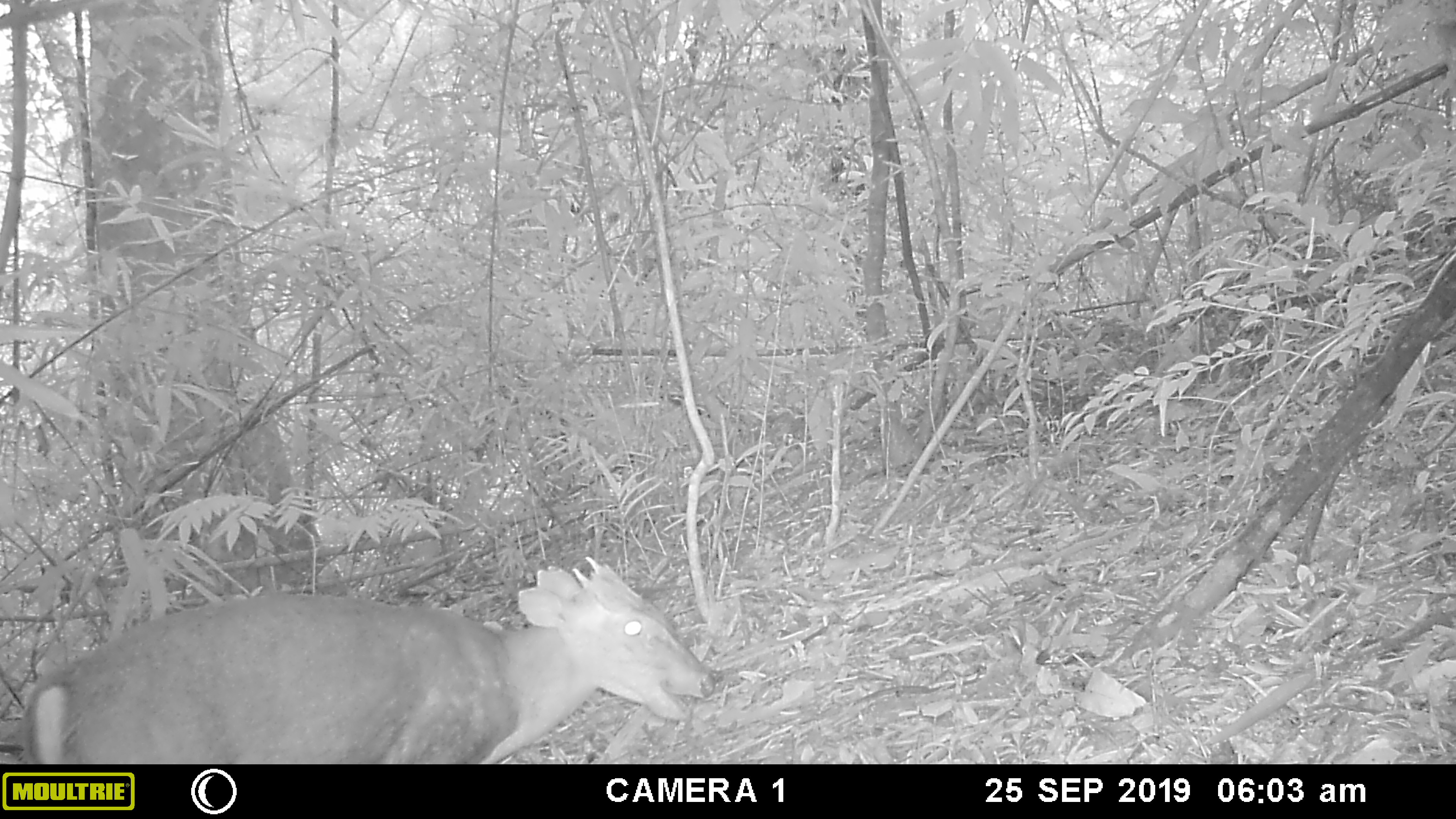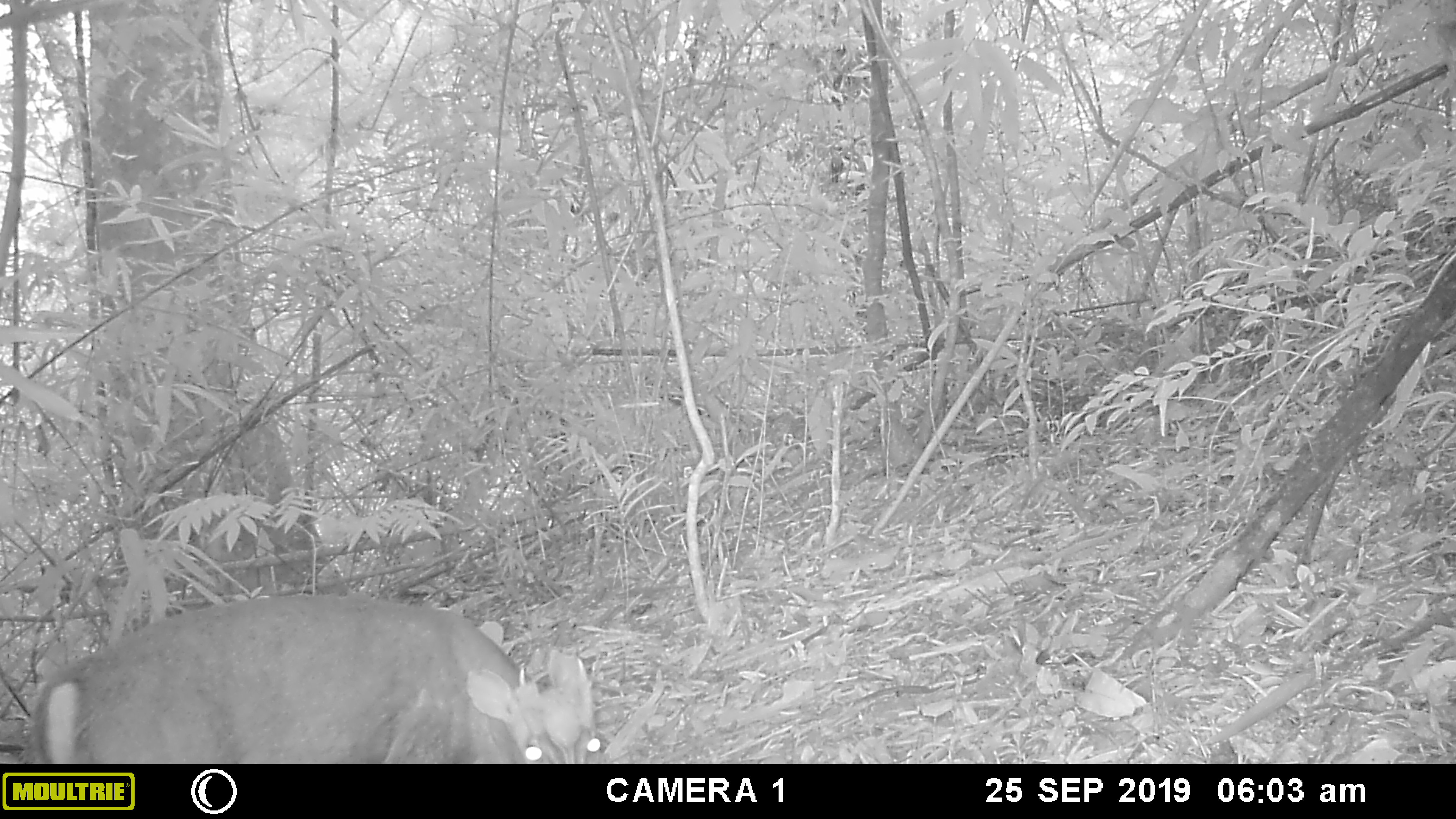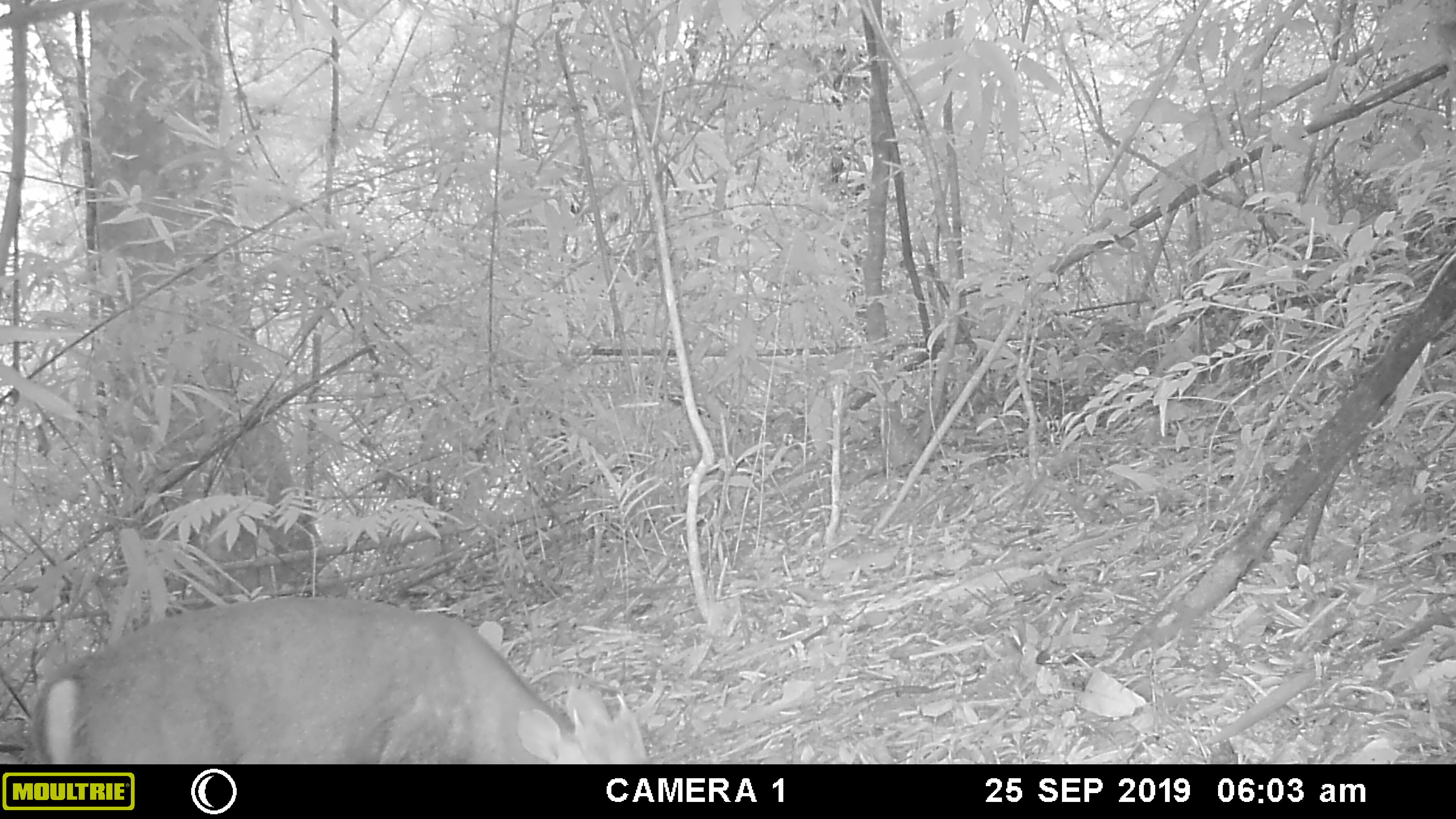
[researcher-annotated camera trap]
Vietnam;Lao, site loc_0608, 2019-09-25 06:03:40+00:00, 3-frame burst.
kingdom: Animalia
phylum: Chordata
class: Mammalia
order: Artiodactyla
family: Cervidae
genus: Muntiacus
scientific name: Muntiacus rooseveltorum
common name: roosevelt's muntjac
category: roosevelts muntjac group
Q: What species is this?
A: Roosevelts muntjac group (roosevelt's muntjac) (Muntiacus rooseveltorum).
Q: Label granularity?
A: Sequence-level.